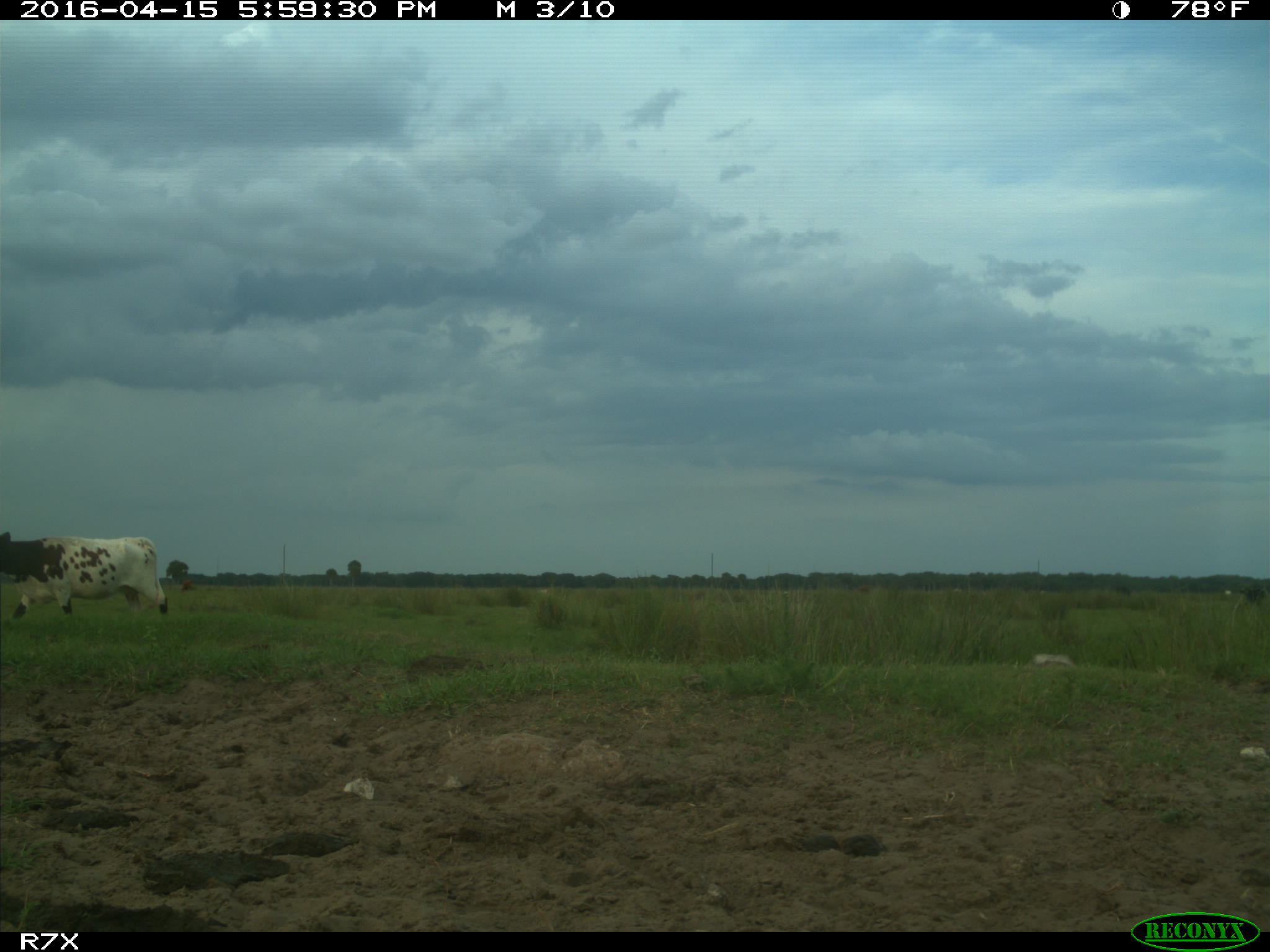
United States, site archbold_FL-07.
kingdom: Animalia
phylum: Chordata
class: Mammalia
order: Artiodactyla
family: Bovidae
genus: Bos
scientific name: Bos taurus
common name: domestic cow